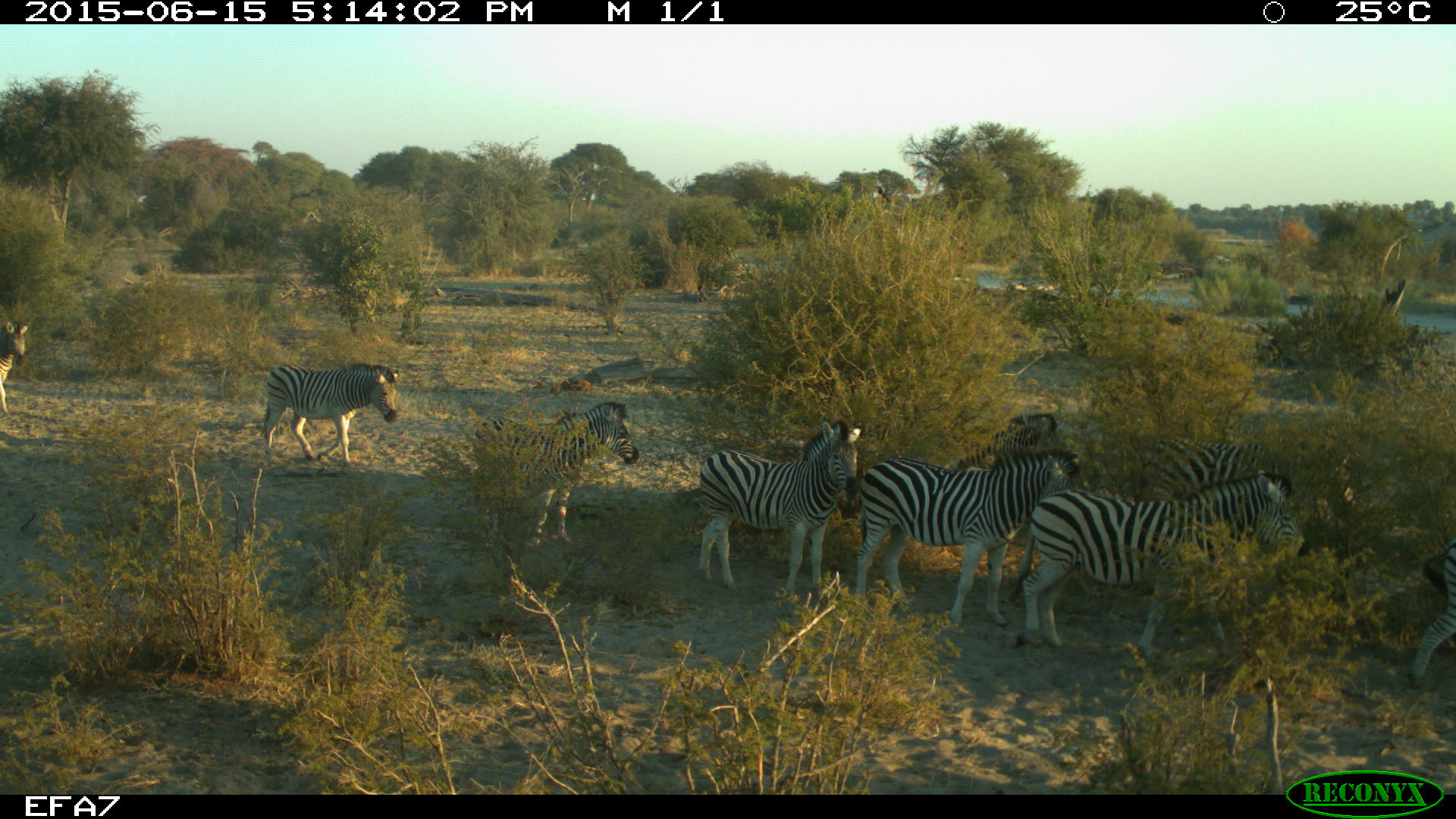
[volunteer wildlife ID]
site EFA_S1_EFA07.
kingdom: Animalia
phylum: Chordata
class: Mammalia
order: Perissodactyla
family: Equidae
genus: Equus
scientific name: Equus quagga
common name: plains zebra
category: zebraplains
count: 7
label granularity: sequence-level